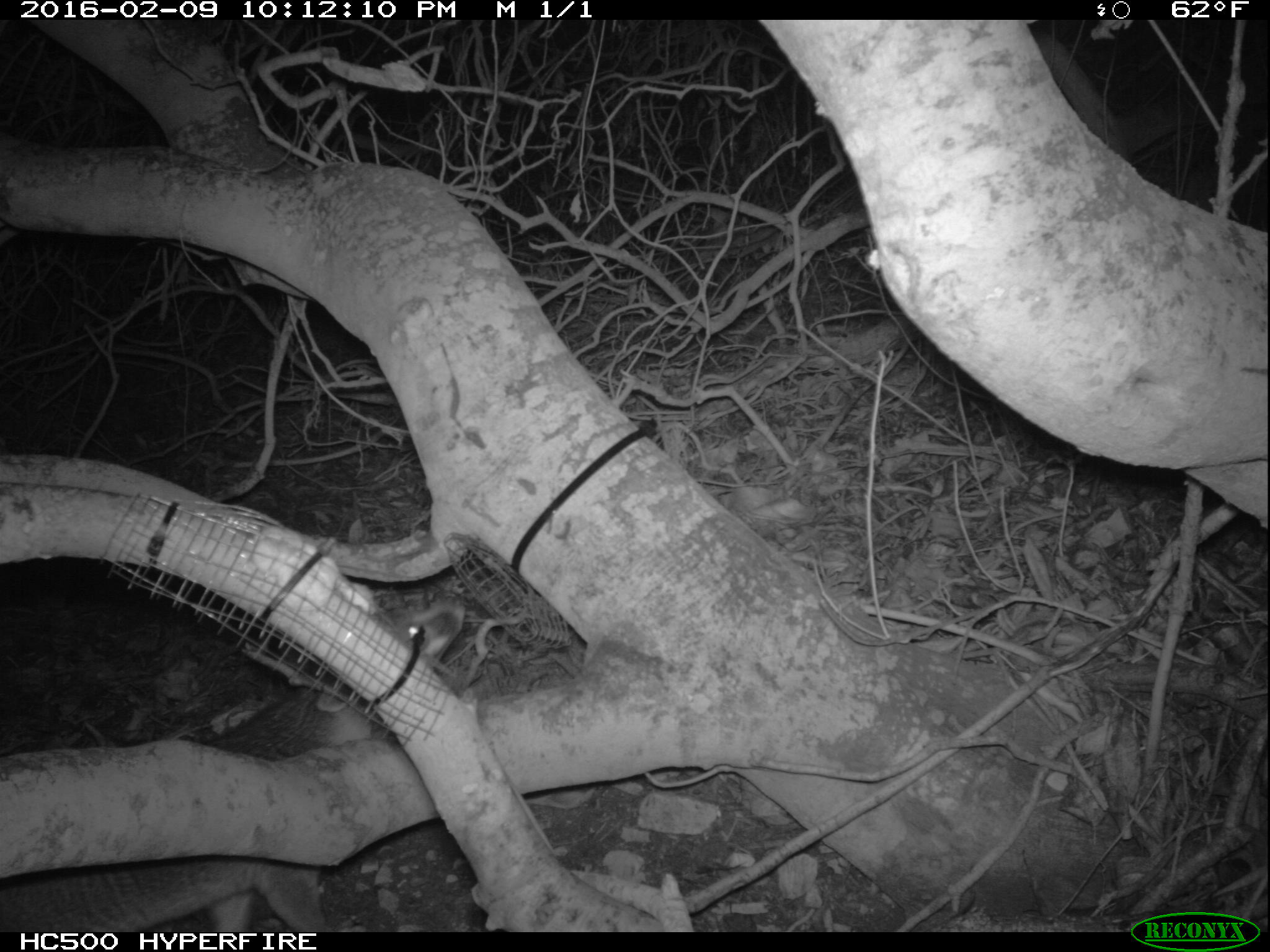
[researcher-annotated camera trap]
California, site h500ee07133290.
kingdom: Animalia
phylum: Chordata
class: Mammalia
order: Carnivora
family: Canidae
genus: Urocyon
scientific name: Urocyon littoralis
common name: island fox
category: fox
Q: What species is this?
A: Fox (island fox) (Urocyon littoralis).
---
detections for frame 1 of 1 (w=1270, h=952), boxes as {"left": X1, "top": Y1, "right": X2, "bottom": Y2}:
fox: {"left": 0, "top": 599, "right": 464, "bottom": 932}